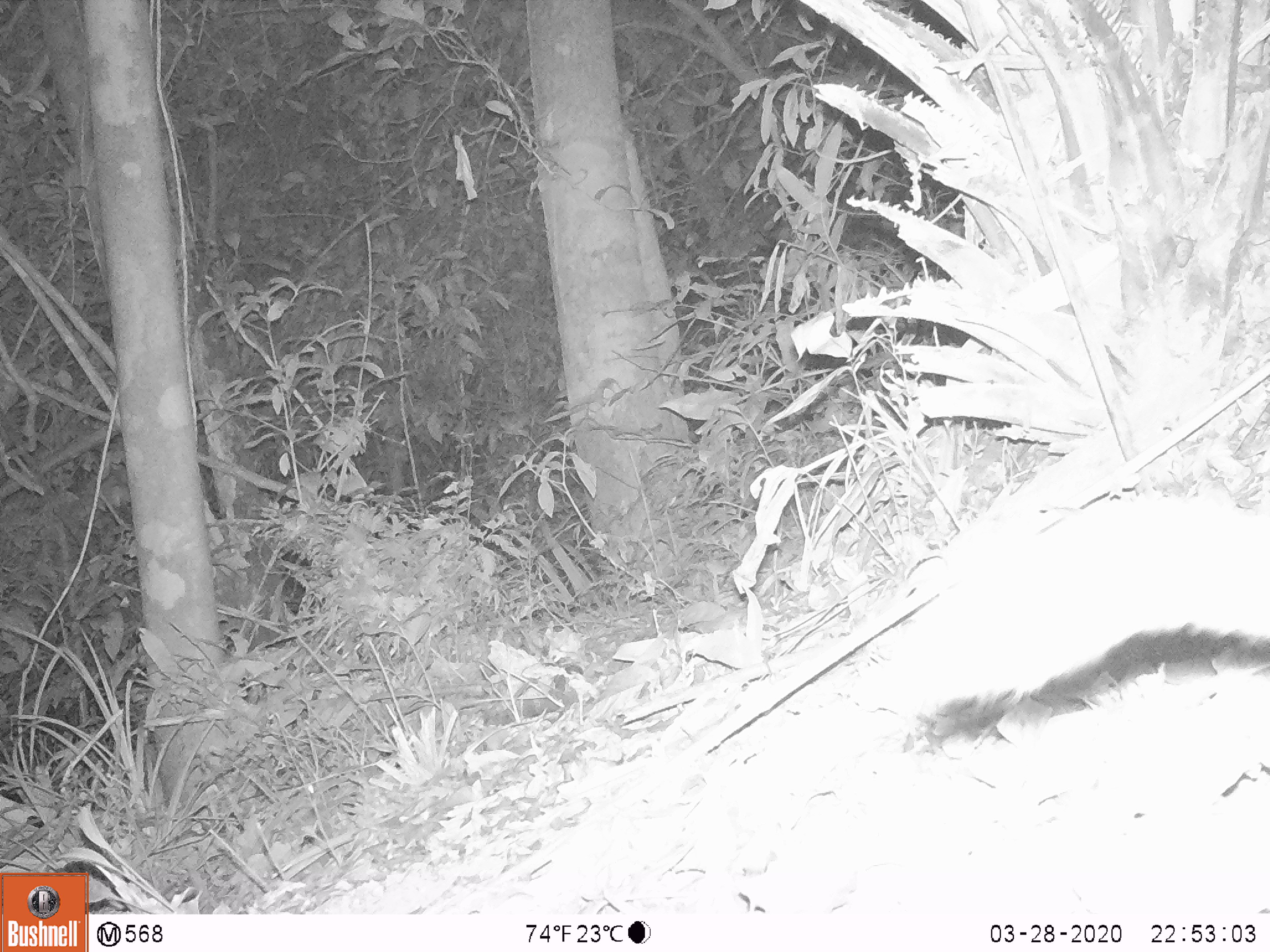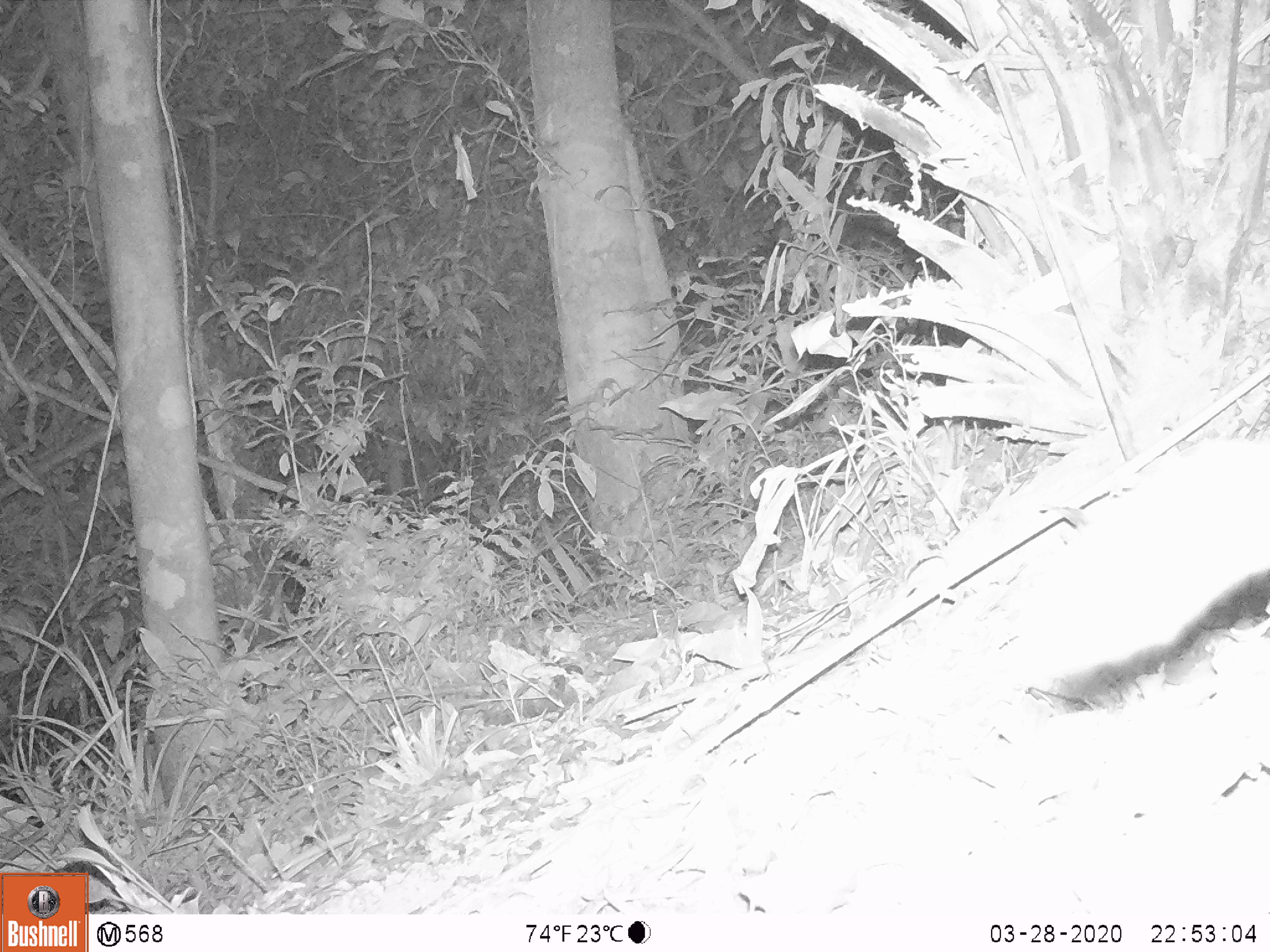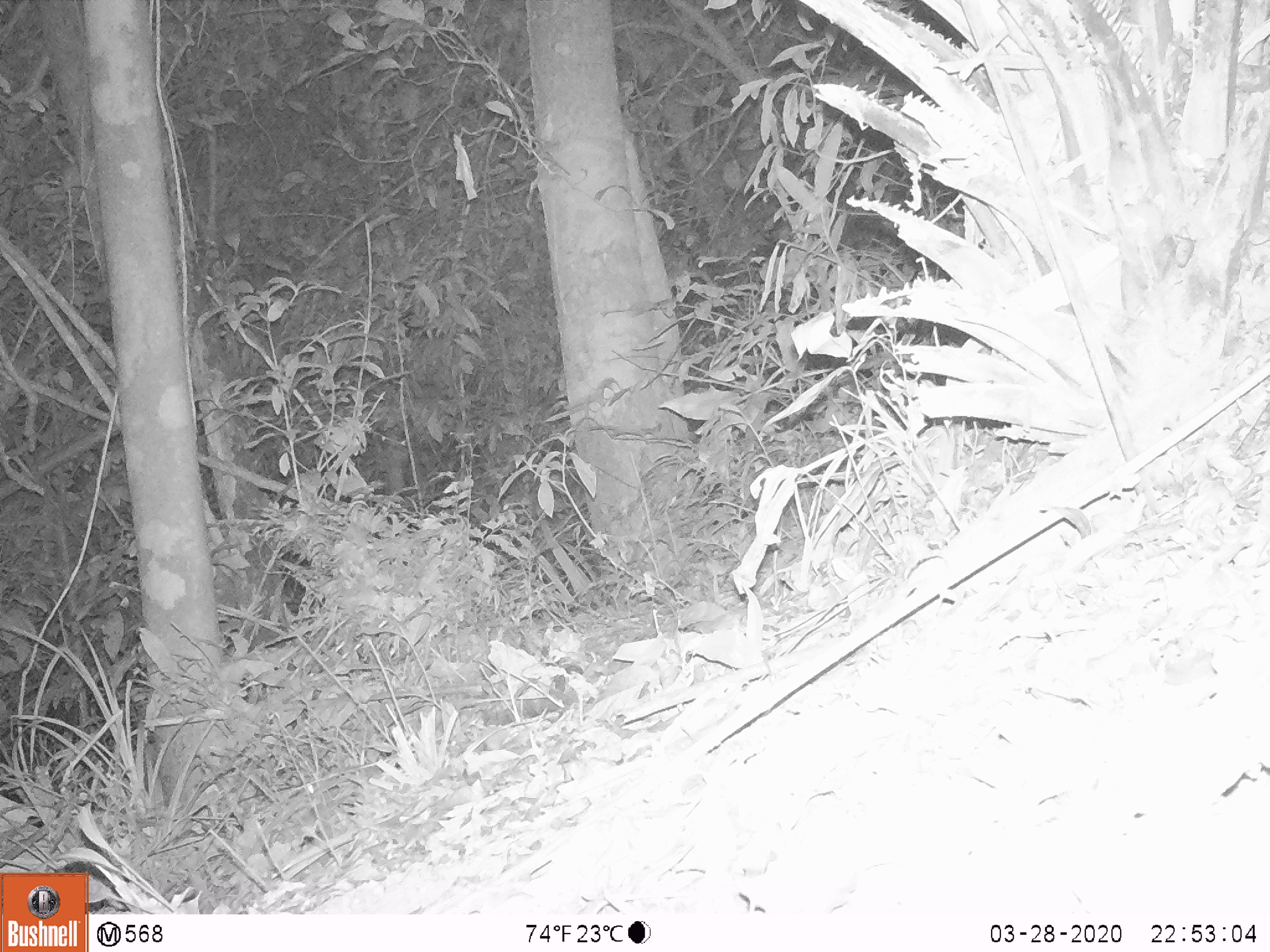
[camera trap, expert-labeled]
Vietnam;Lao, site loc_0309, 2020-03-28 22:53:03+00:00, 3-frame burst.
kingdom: Animalia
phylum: Chordata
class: Mammalia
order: Carnivora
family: Mustelidae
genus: Melogale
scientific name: Melogale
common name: ferret badger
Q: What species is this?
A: Ferret badger (Melogale).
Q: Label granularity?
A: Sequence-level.